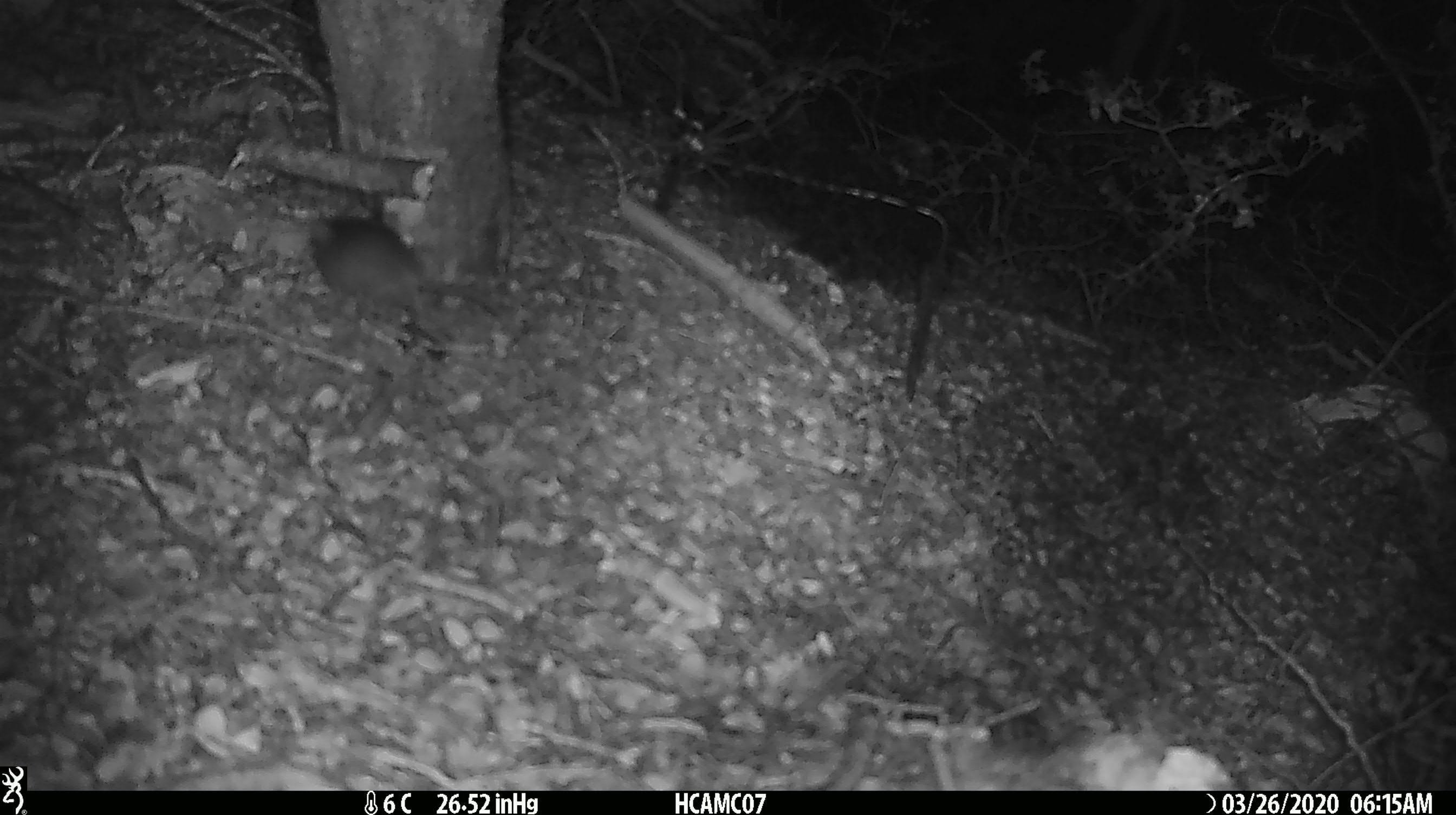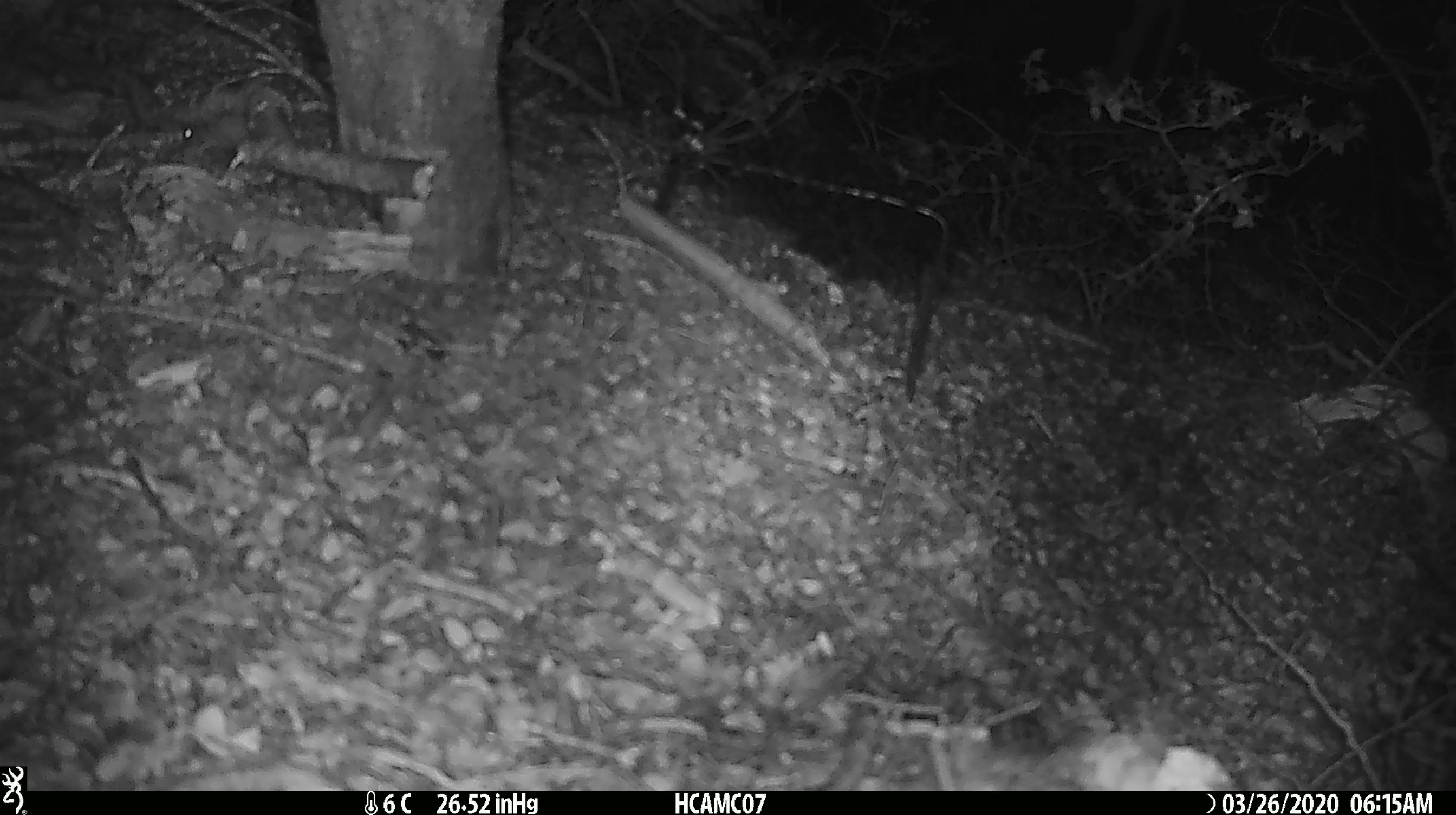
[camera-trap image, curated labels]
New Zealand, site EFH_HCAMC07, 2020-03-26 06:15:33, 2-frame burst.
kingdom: Animalia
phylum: Chordata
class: Mammalia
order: Rodentia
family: Muridae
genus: Mus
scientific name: Mus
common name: mouse